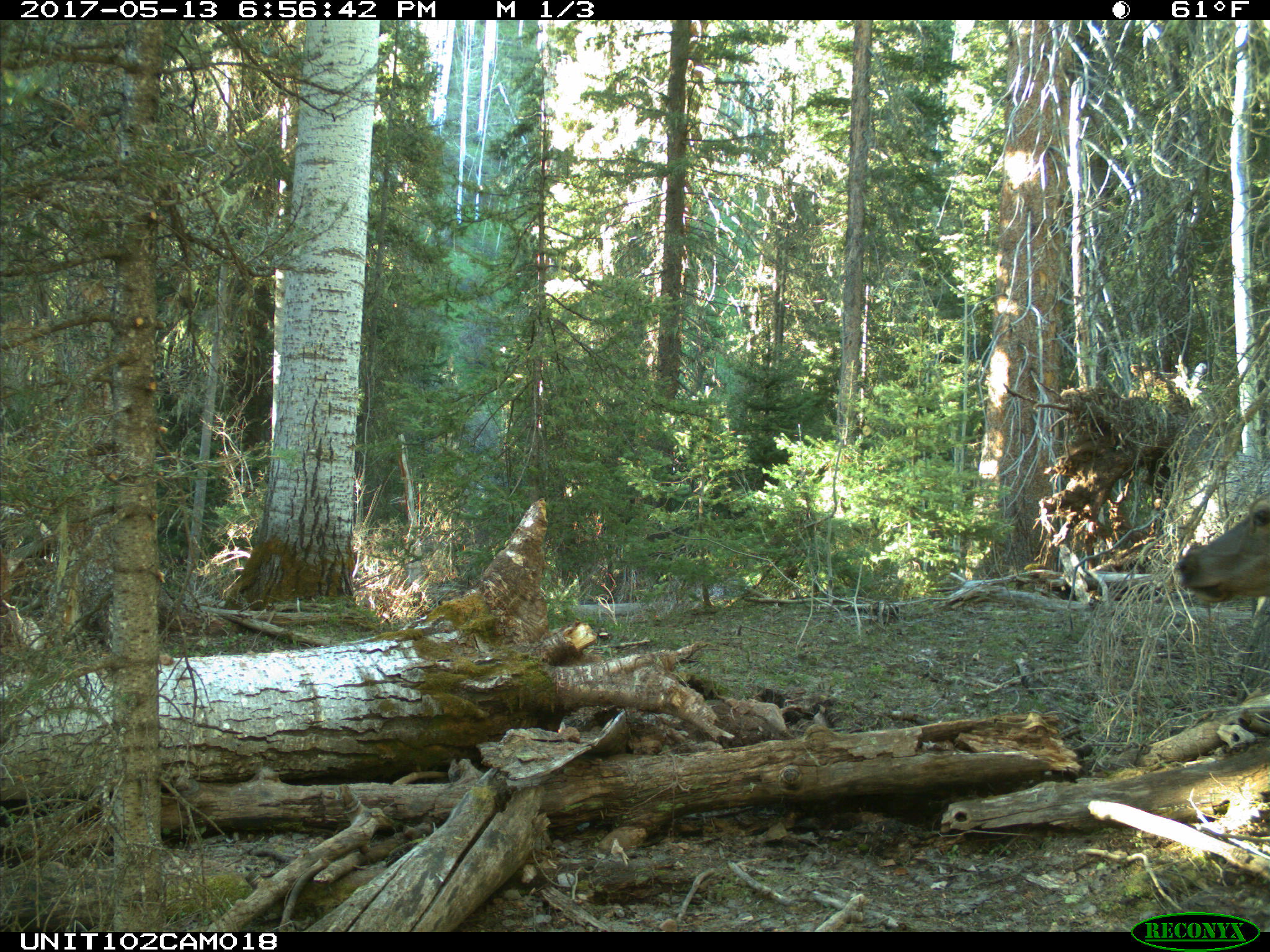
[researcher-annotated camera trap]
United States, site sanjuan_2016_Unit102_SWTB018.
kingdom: Animalia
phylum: Chordata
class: Mammalia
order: Artiodactyla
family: Cervidae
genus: Cervus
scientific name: Cervus elaphus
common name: red deer